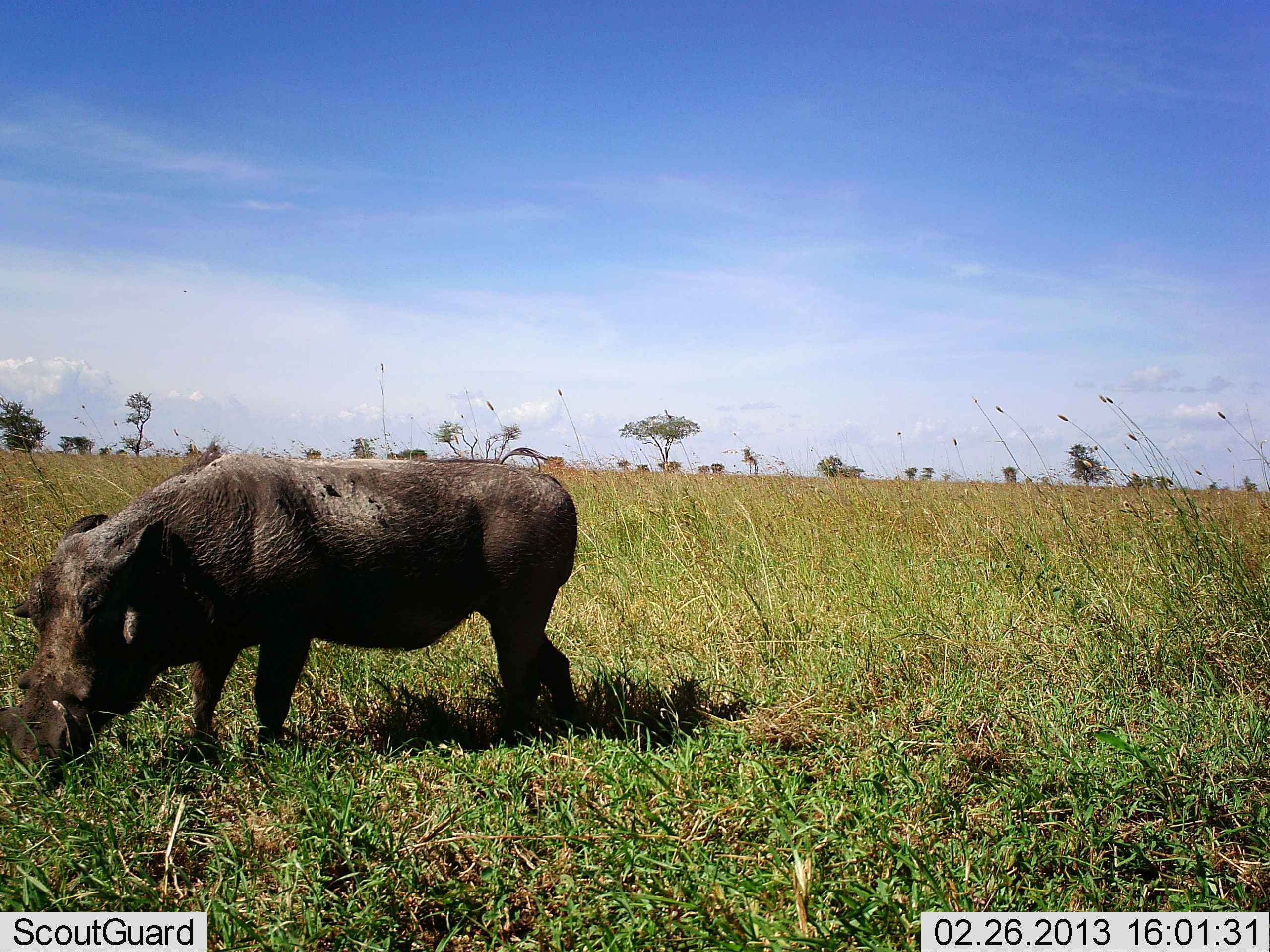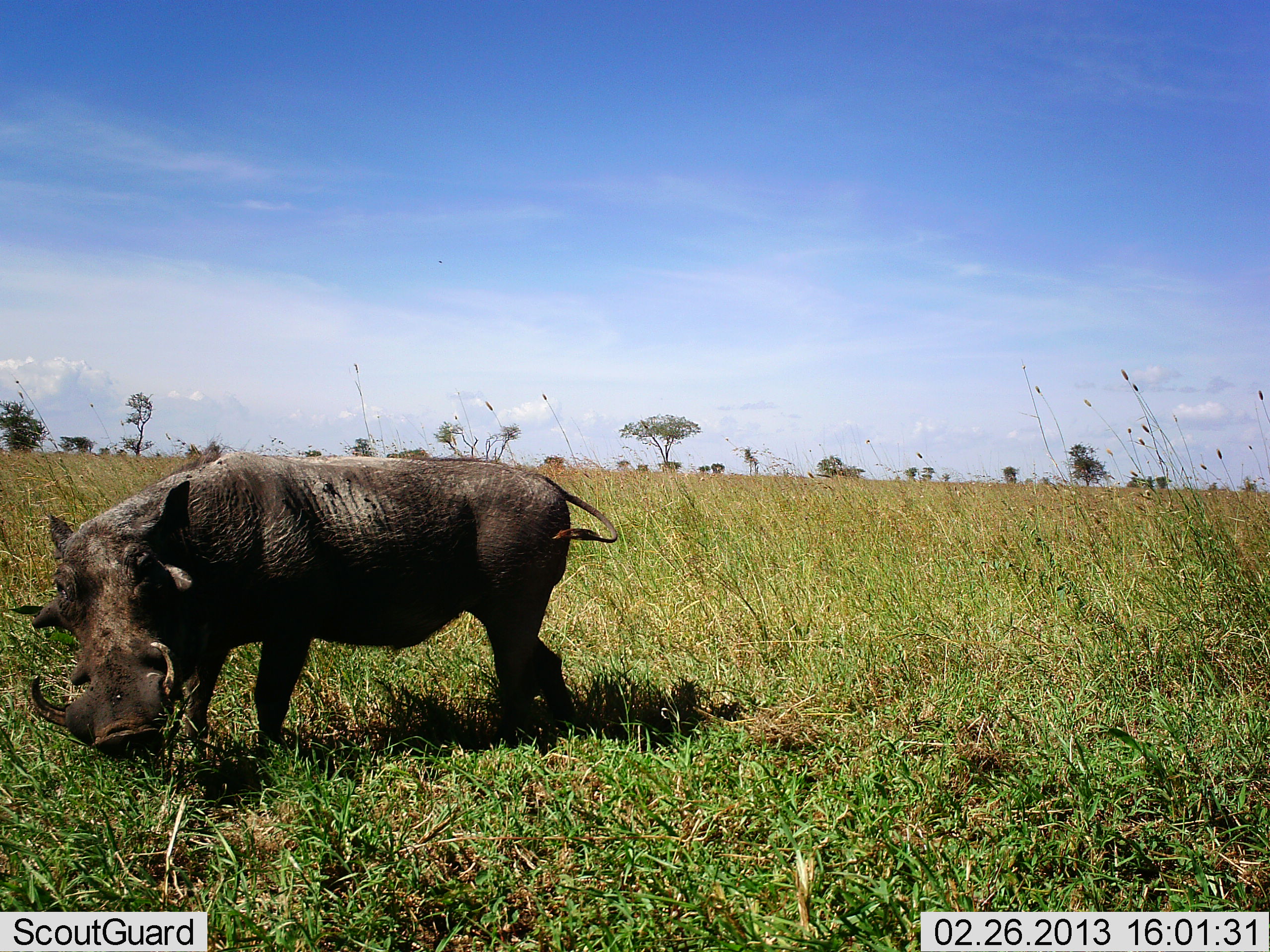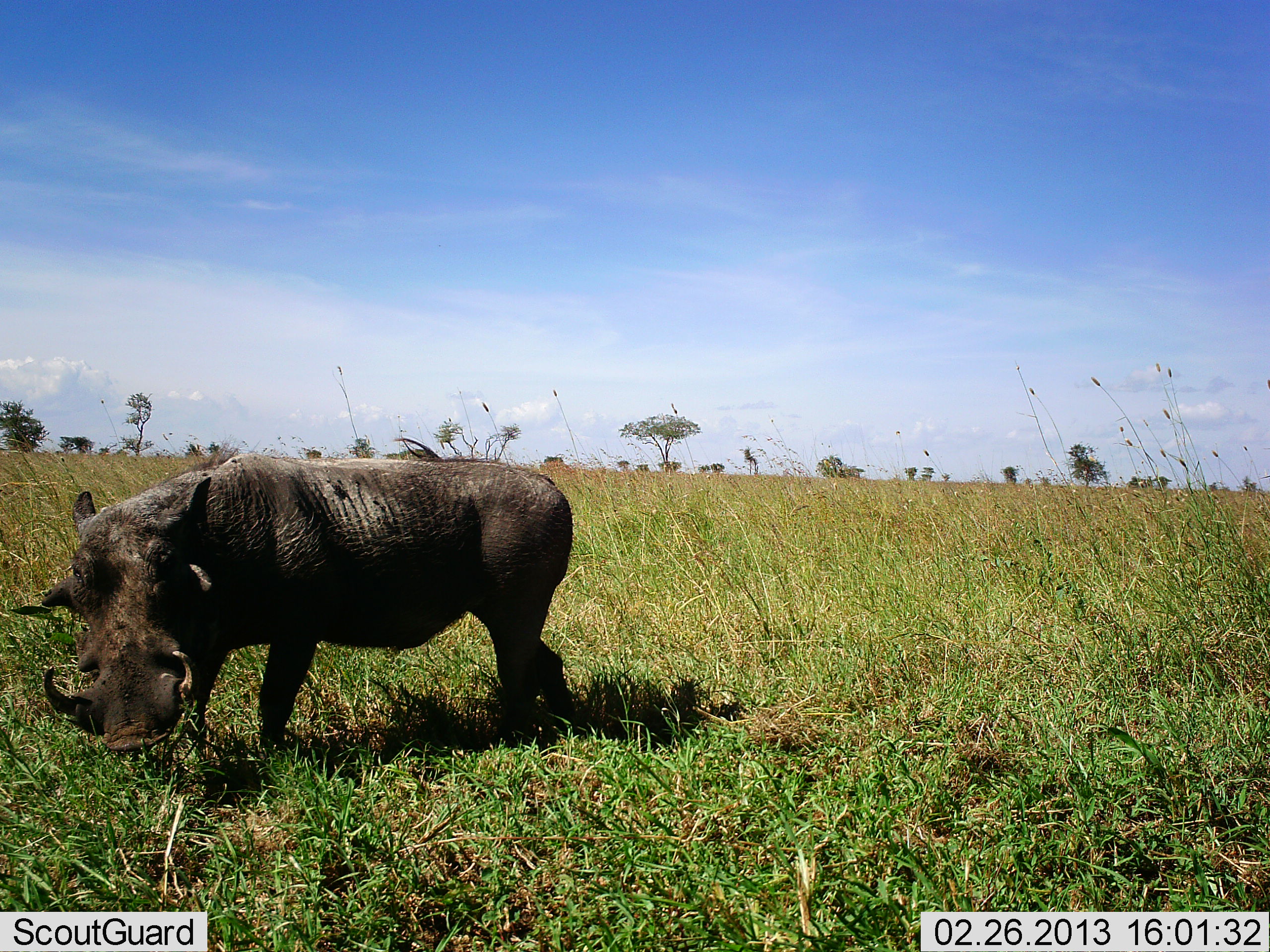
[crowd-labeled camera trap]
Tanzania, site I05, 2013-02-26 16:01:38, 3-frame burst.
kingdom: Animalia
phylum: Chordata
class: Mammalia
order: Artiodactyla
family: Suidae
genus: Phacochoerus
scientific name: Phacochoerus africanus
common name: warthog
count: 1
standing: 67%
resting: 0%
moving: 11%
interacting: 0%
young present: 0%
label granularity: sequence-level